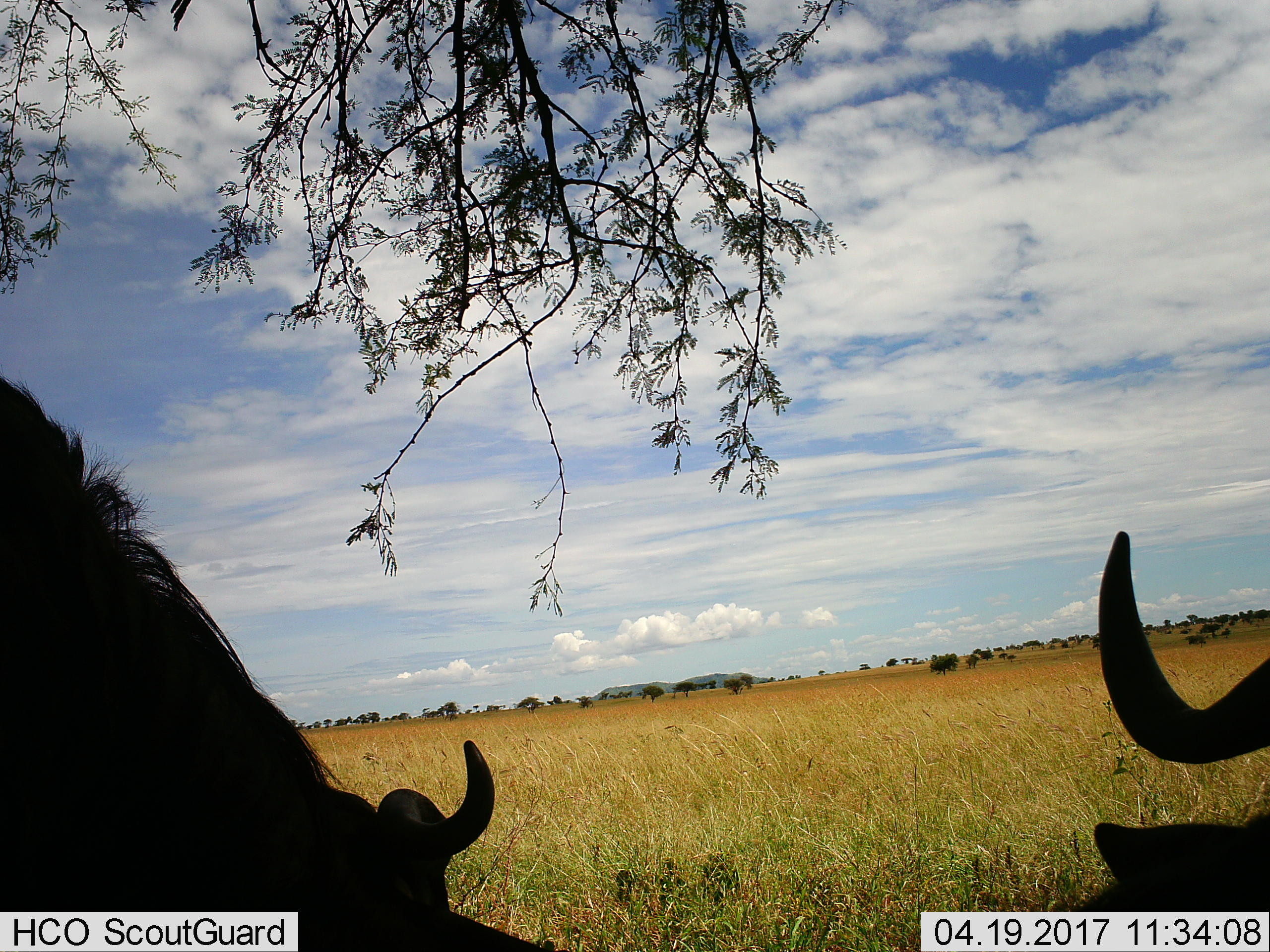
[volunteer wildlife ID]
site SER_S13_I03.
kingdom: Animalia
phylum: Chordata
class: Mammalia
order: Artiodactyla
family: Bovidae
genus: Connochaetes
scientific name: Connochaetes taurinus taurinus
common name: blue wildebeest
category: wildebeestblue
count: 2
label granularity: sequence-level